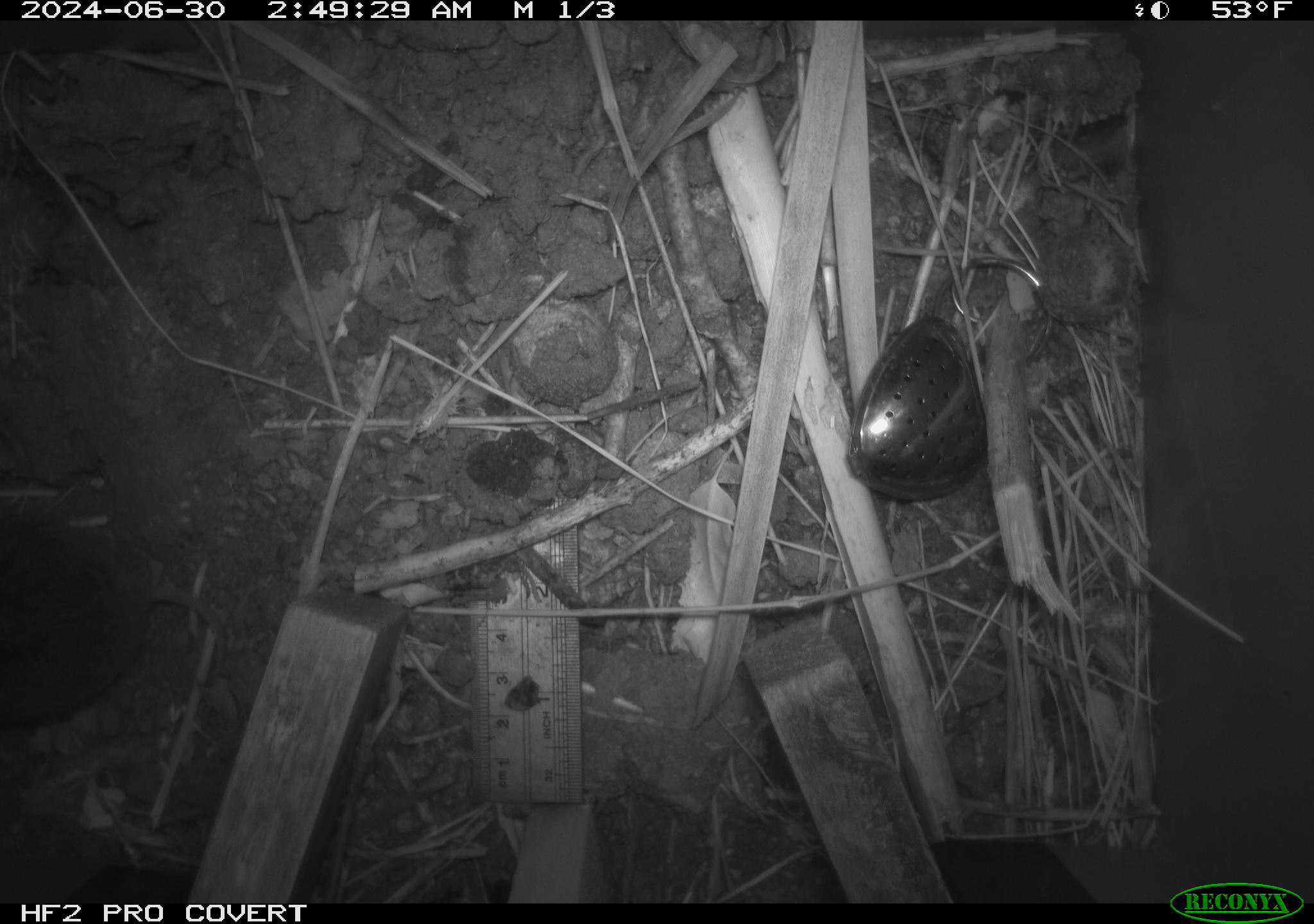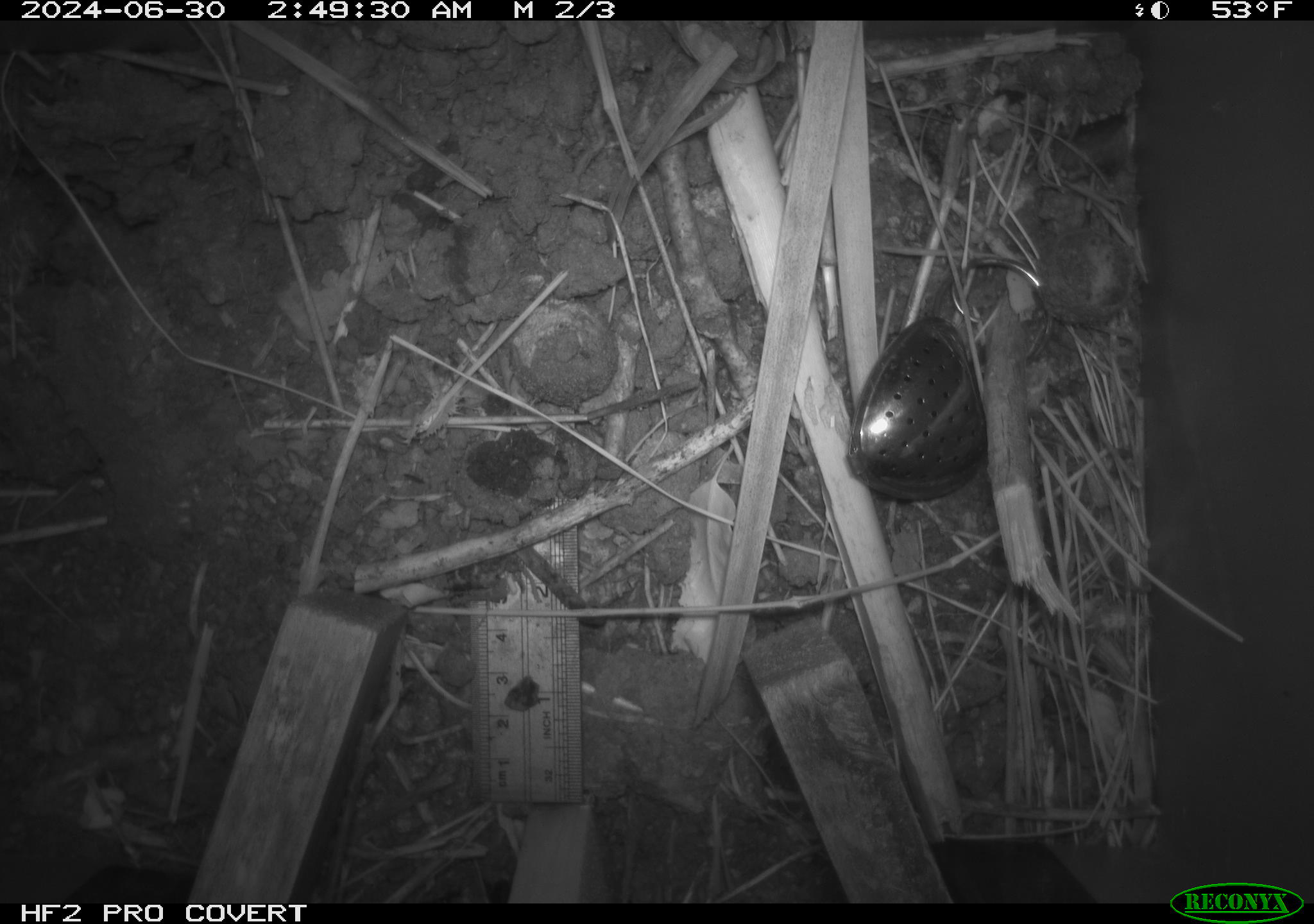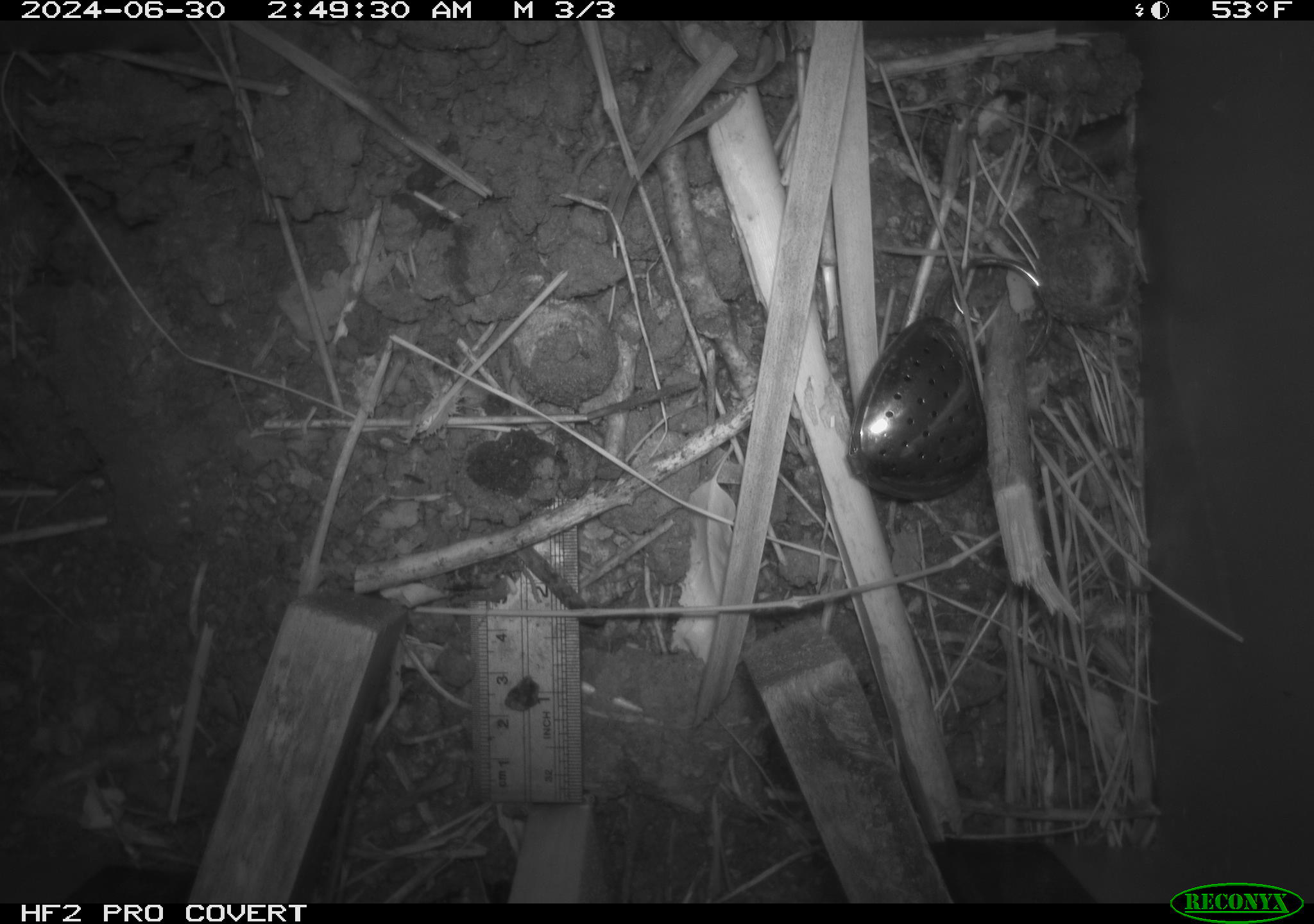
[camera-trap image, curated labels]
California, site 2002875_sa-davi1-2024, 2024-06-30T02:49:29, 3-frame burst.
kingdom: Animalia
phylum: Chordata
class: Mammalia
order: Rodentia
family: Cricetidae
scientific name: Arvicolinae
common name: voles, lemmings, and muskrats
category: arvicolinae subfamily